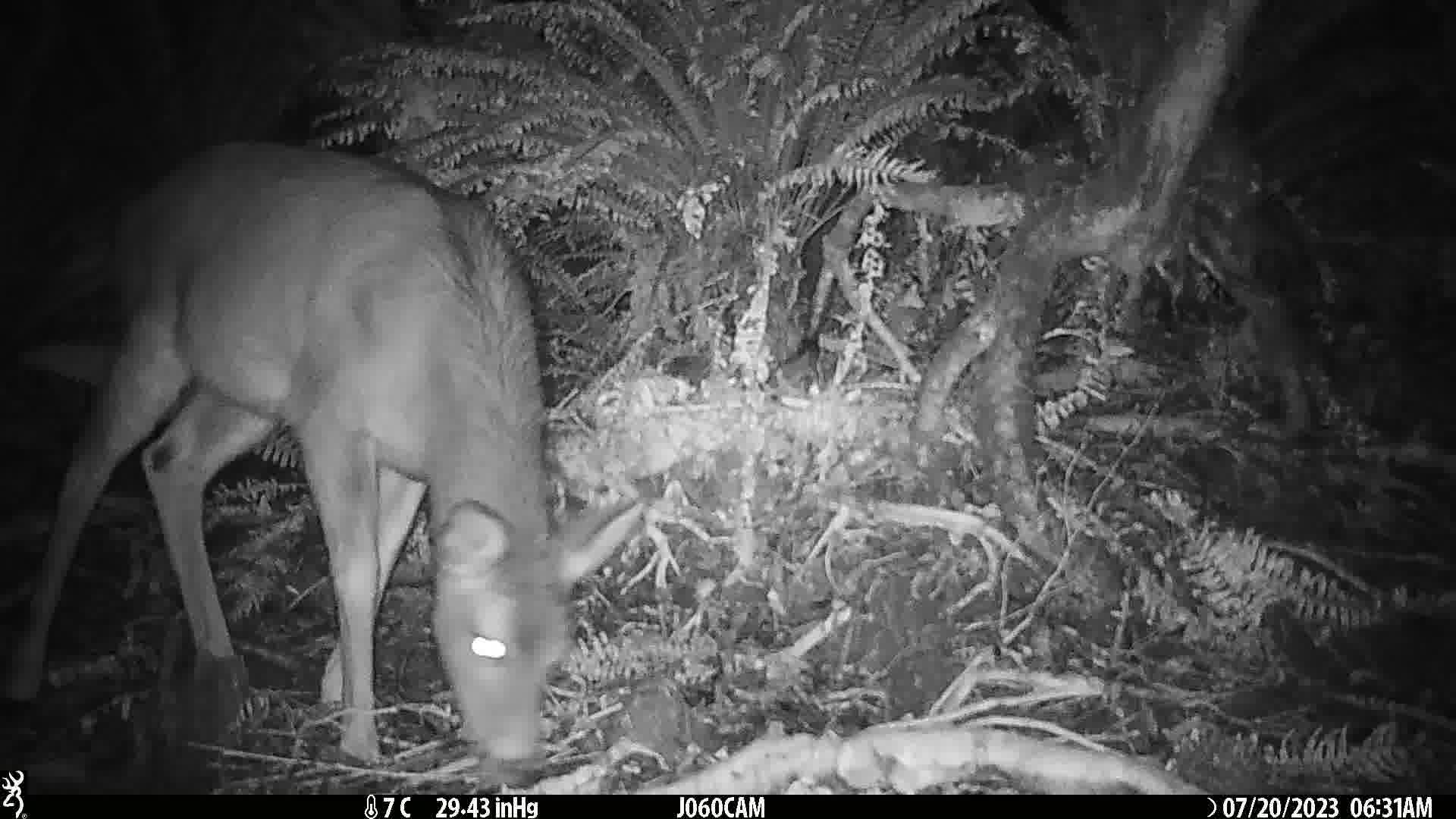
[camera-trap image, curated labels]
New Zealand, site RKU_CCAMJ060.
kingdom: Animalia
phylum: Chordata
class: Mammalia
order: Artiodactyla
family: Cervidae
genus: Odocoileus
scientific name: Odocoileus virginianus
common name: white-tailed deer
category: white tailed deer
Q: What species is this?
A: White tailed deer (white-tailed deer) (Odocoileus virginianus).